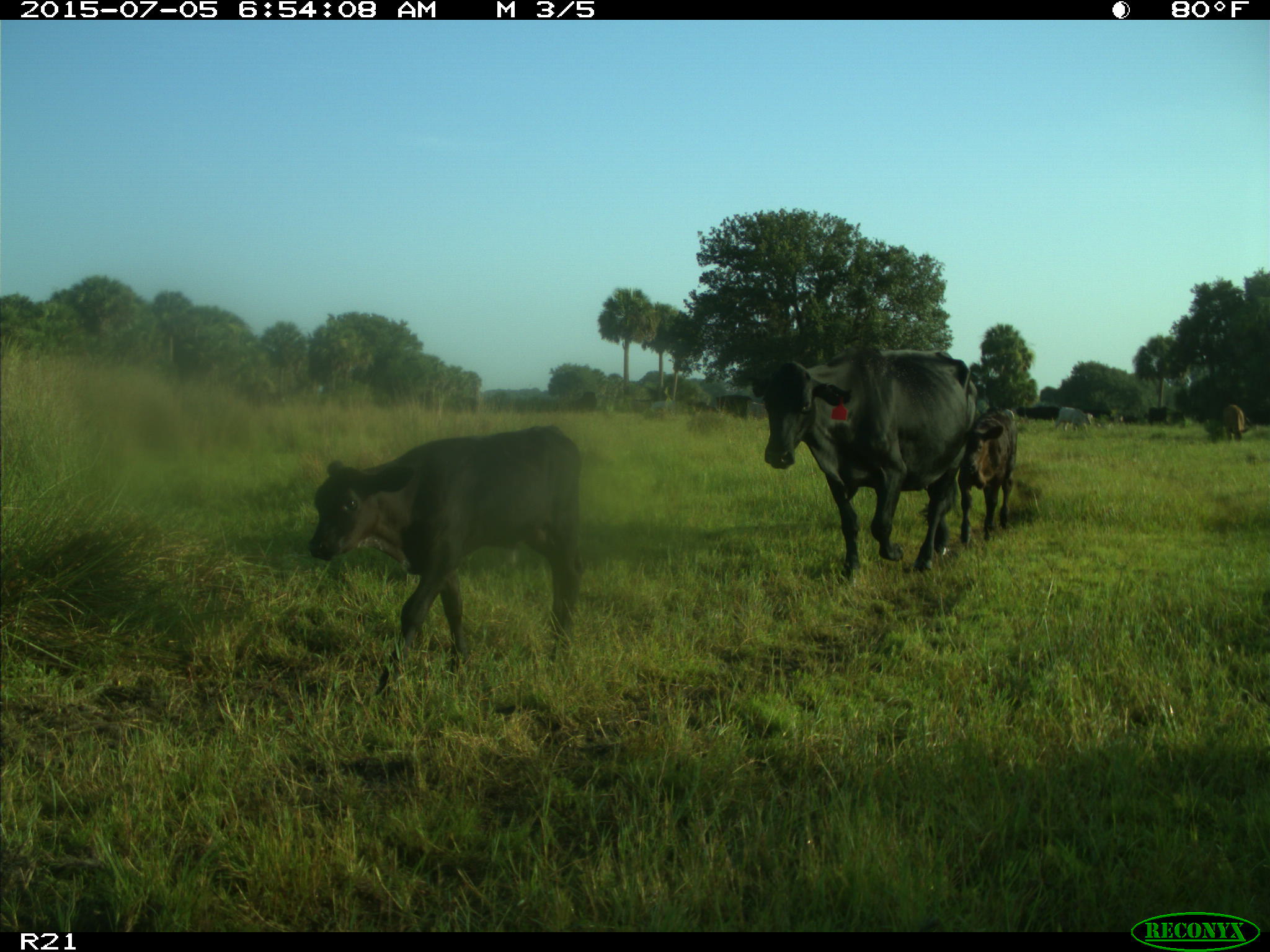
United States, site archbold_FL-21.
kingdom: Animalia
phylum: Chordata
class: Mammalia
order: Artiodactyla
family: Bovidae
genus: Bos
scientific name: Bos taurus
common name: domestic cow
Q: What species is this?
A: Bos taurus (domestic cow).